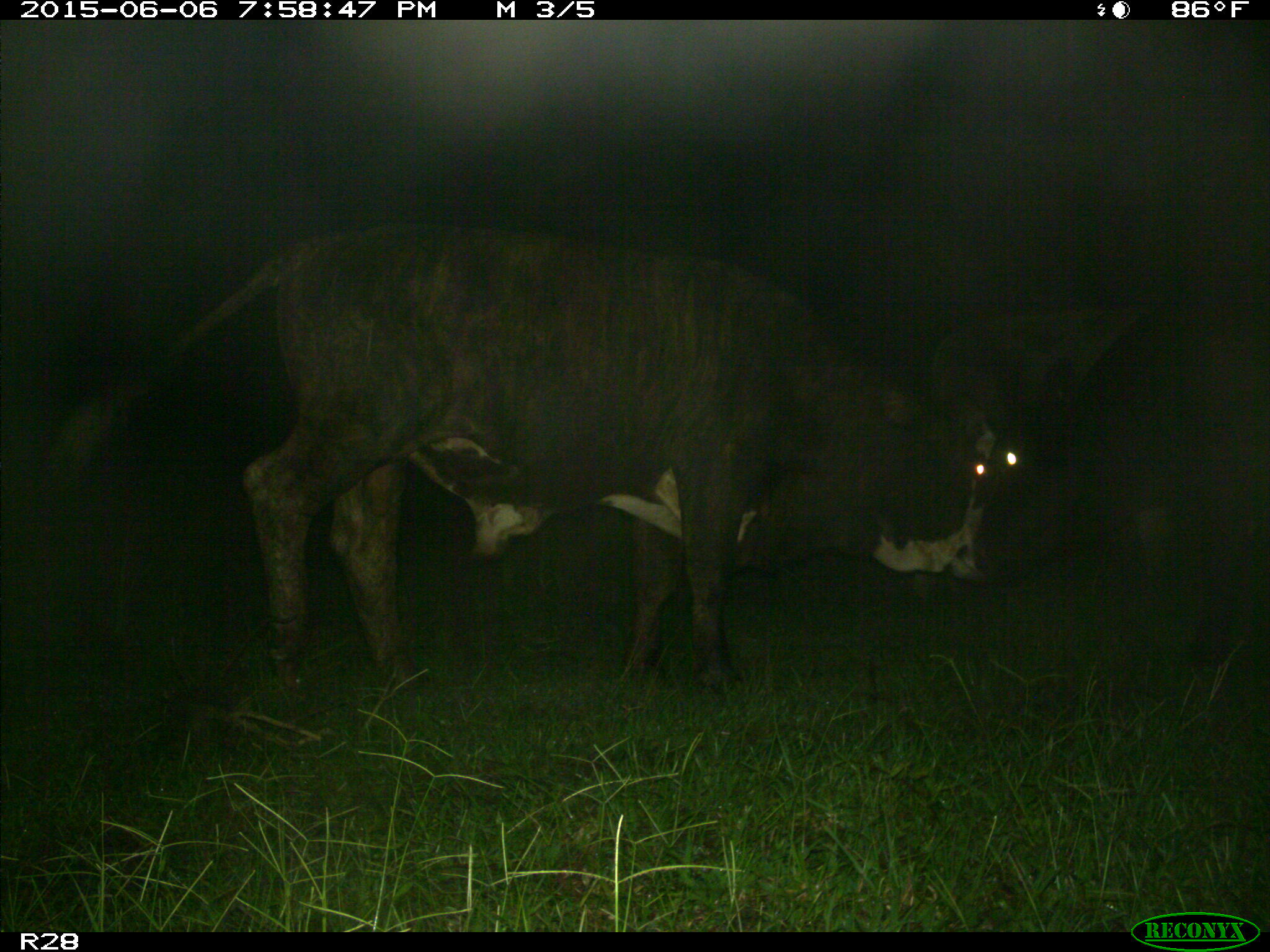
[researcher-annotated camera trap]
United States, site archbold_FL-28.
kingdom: Animalia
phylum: Chordata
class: Mammalia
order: Artiodactyla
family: Bovidae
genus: Bos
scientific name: Bos taurus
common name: domestic cow